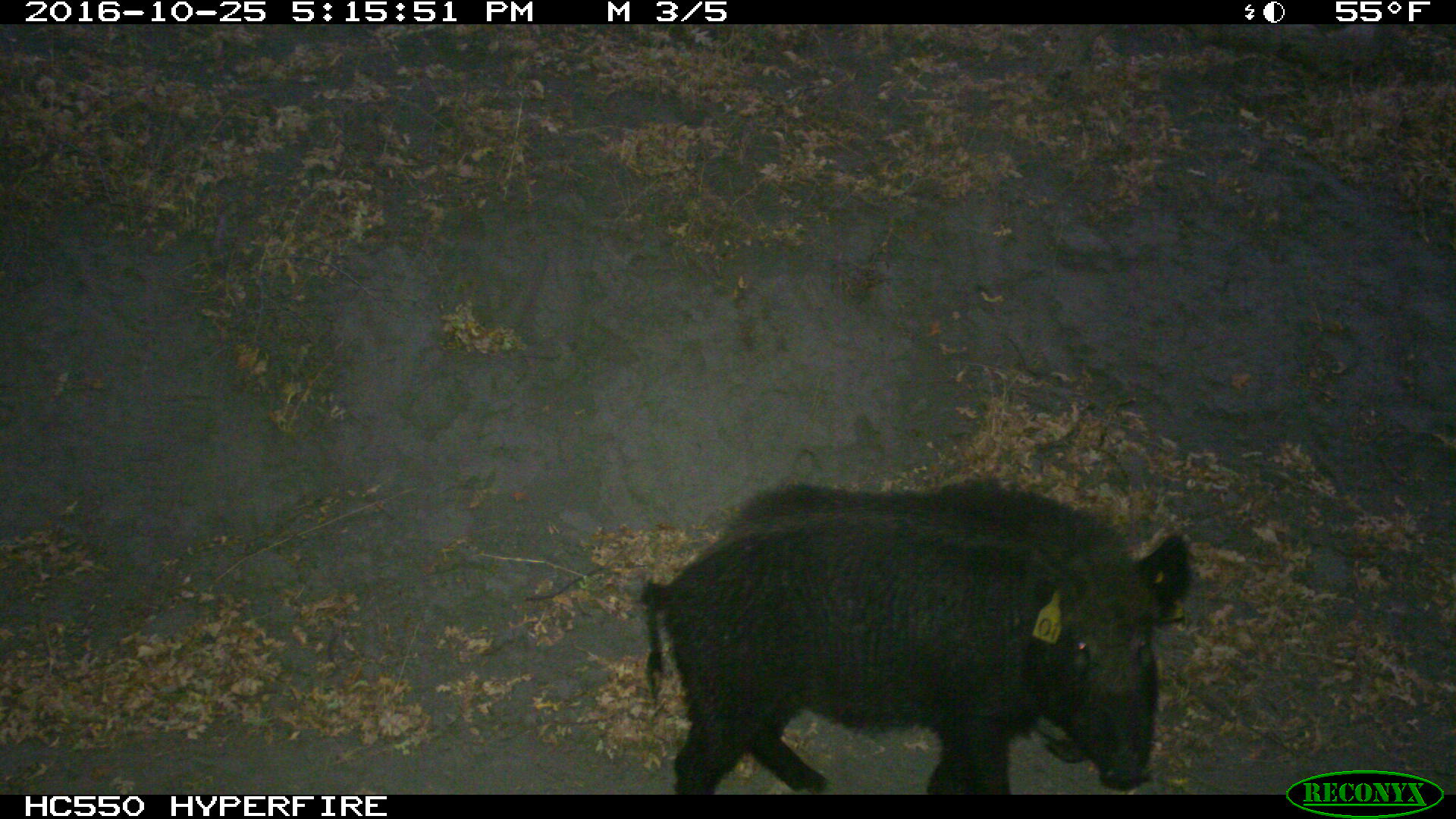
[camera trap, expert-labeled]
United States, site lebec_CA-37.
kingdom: Animalia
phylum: Chordata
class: Mammalia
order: Artiodactyla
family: Suidae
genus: Sus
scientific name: Sus scrofa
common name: wild boar